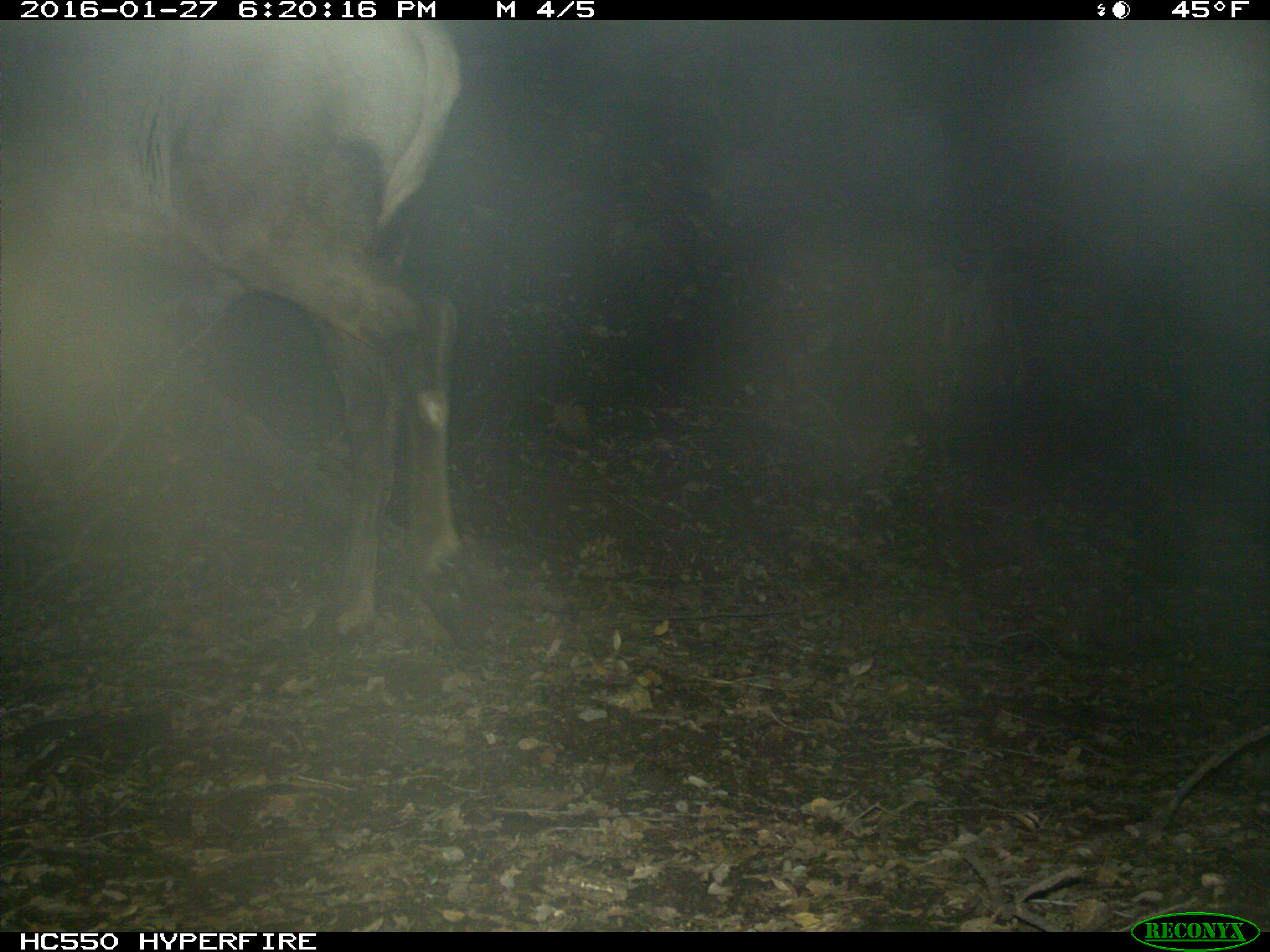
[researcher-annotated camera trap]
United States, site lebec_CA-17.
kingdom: Animalia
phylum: Chordata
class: Mammalia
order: Artiodactyla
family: Cervidae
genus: Cervus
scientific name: Cervus canadensis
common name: elk